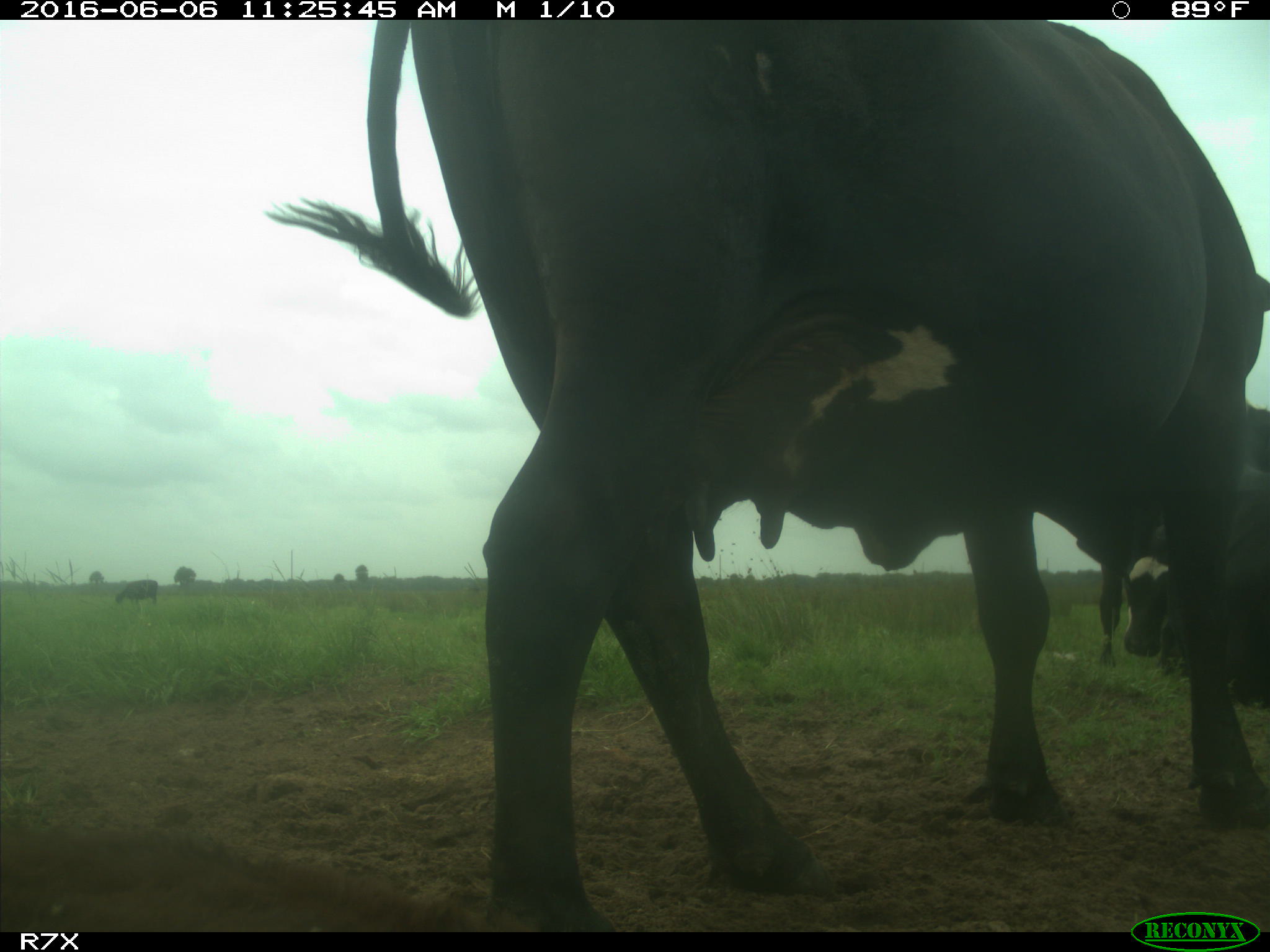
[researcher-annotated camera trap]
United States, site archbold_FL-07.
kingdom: Animalia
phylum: Chordata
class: Mammalia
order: Artiodactyla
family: Bovidae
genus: Bos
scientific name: Bos taurus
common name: domestic cow